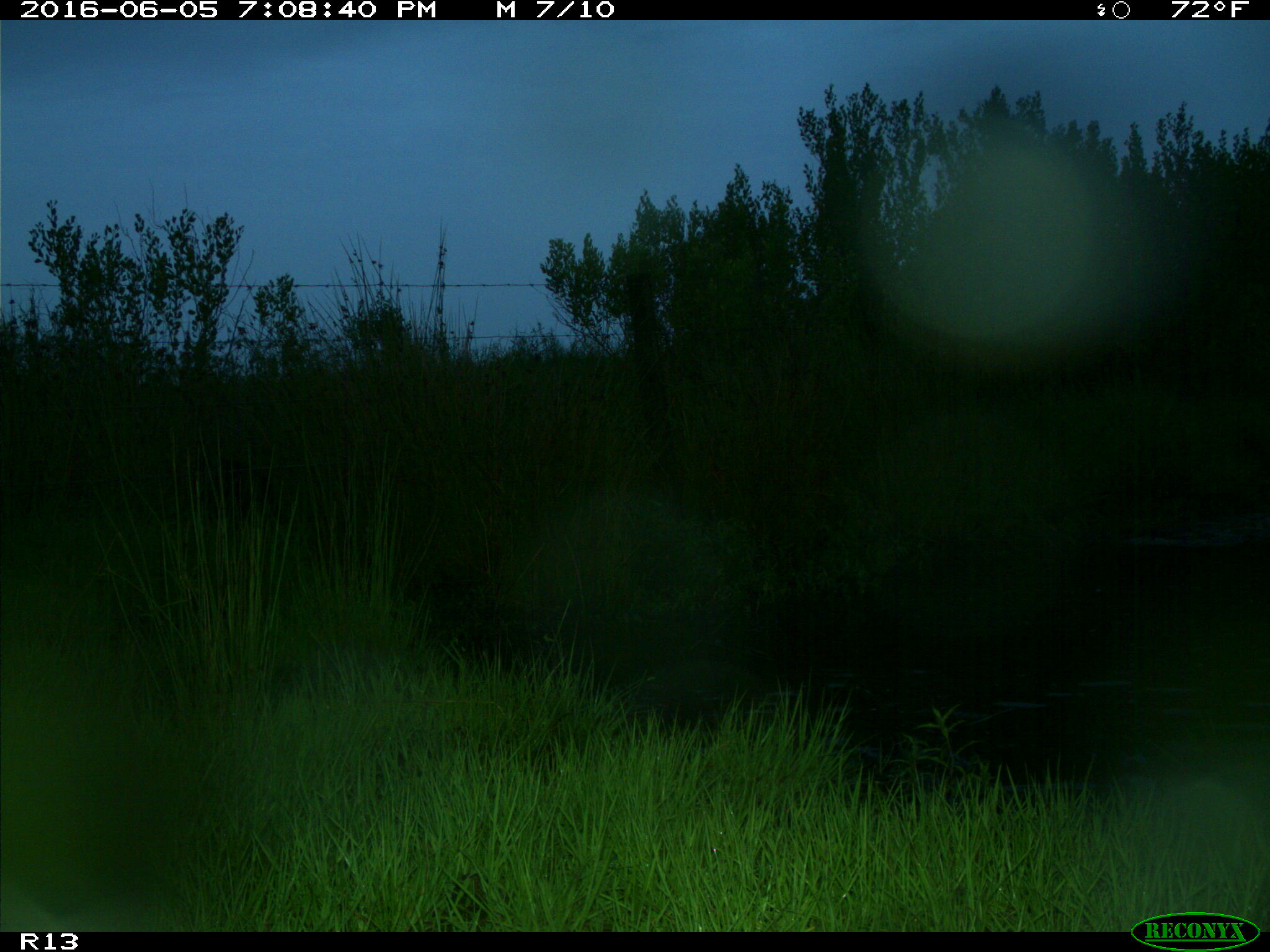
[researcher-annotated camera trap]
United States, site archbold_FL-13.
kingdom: Animalia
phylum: Chordata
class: Mammalia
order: Artiodactyla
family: Suidae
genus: Sus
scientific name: Sus scrofa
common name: wild boar